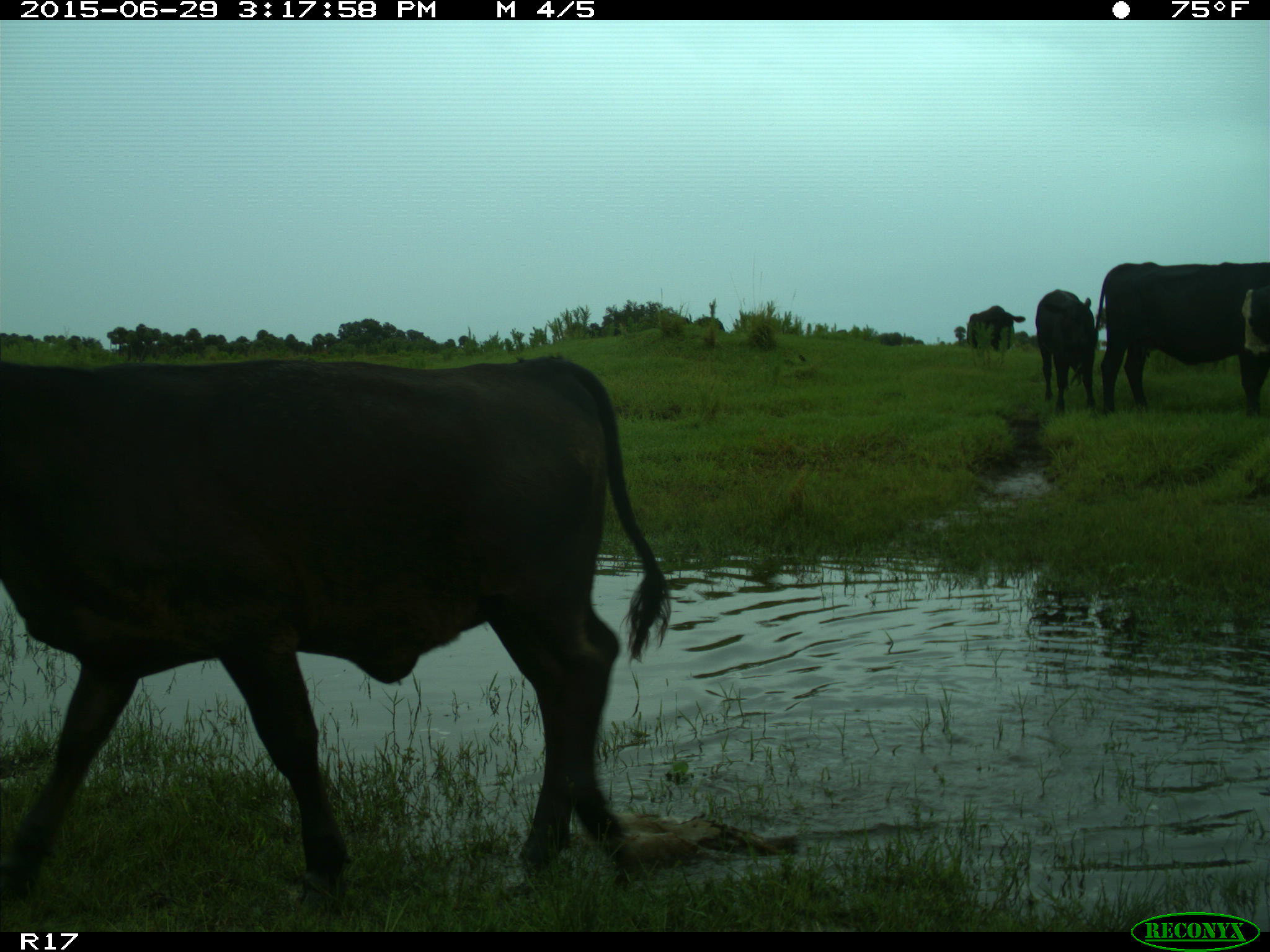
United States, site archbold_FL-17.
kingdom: Animalia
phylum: Chordata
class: Mammalia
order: Artiodactyla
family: Bovidae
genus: Bos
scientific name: Bos taurus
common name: domestic cow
Bos taurus (domestic cow).